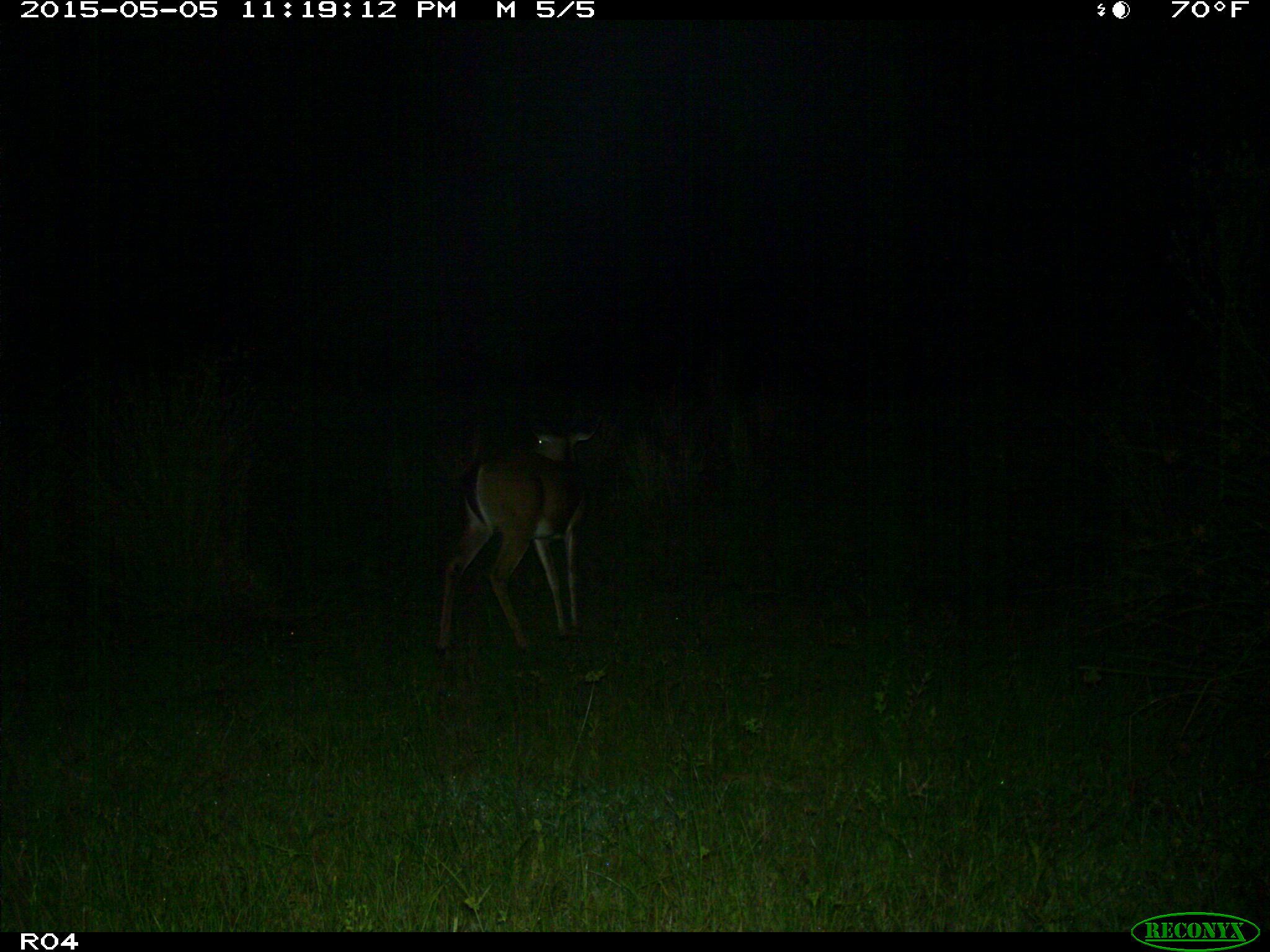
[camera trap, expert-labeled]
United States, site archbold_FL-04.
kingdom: Animalia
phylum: Chordata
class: Mammalia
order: Artiodactyla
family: Cervidae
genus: Odocoileus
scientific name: Odocoileus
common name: deer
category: unidentified deer